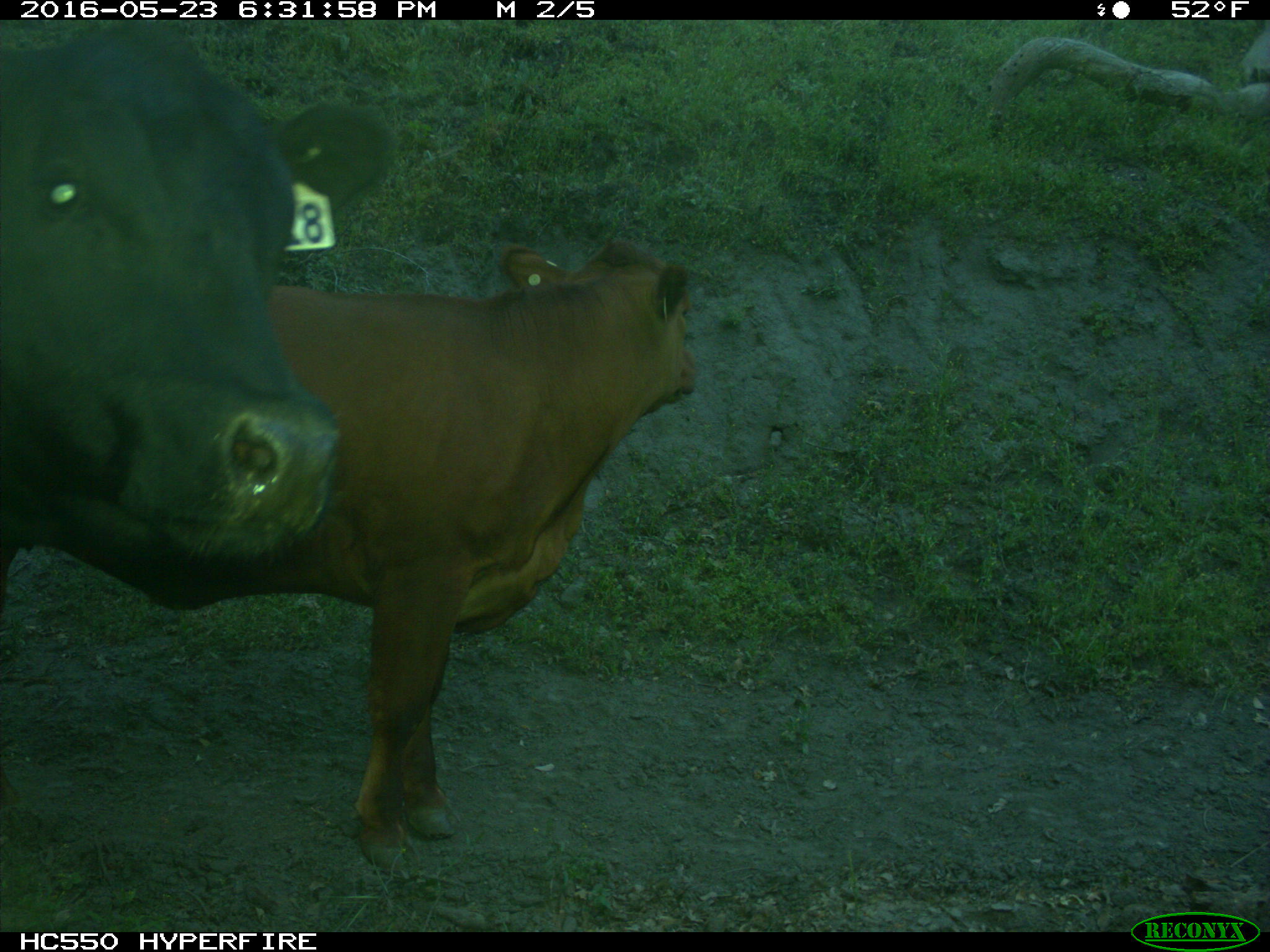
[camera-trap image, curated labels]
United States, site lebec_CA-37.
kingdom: Animalia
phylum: Chordata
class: Mammalia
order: Artiodactyla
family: Bovidae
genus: Bos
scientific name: Bos taurus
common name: domestic cow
Bos taurus (domestic cow).